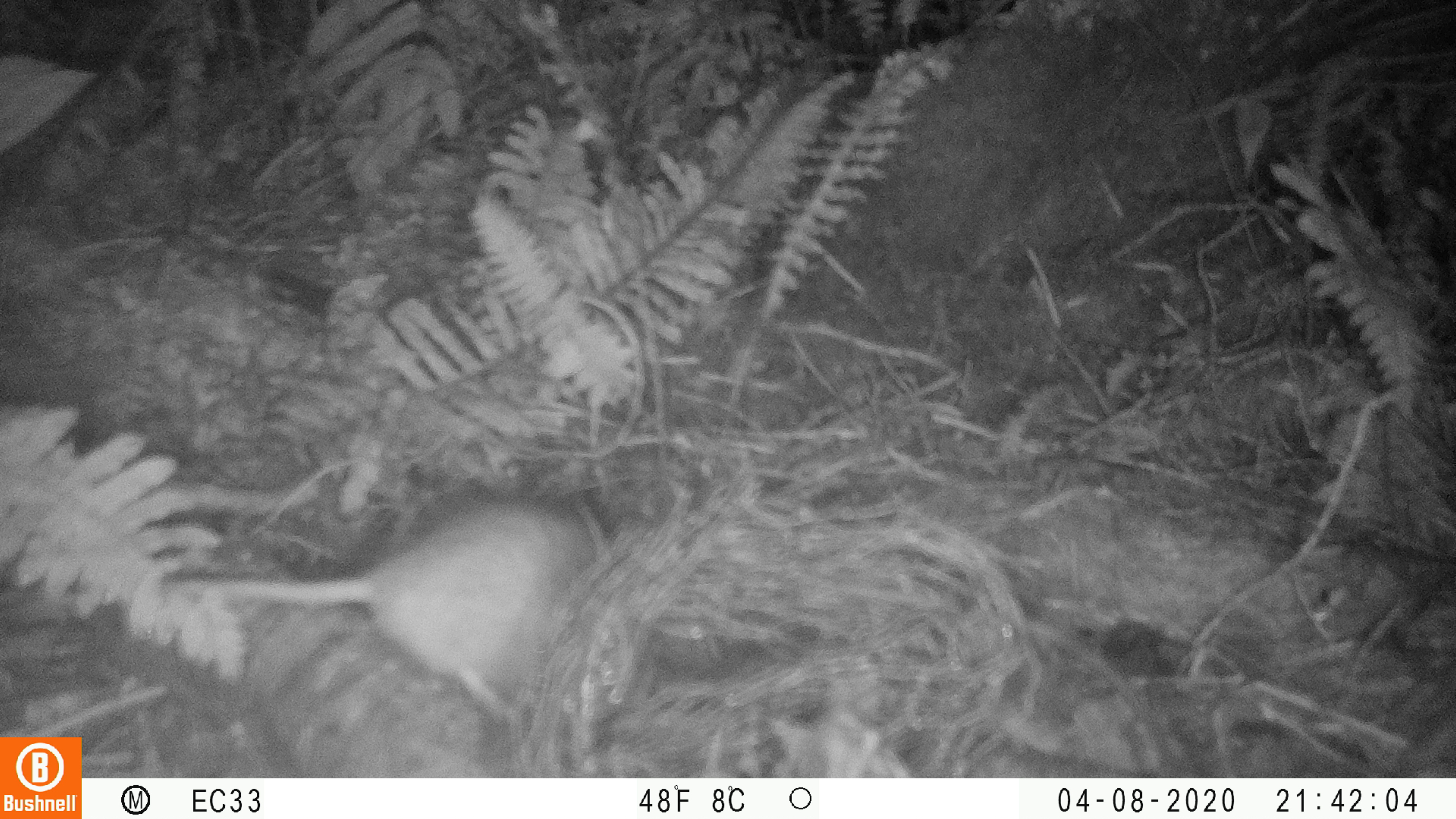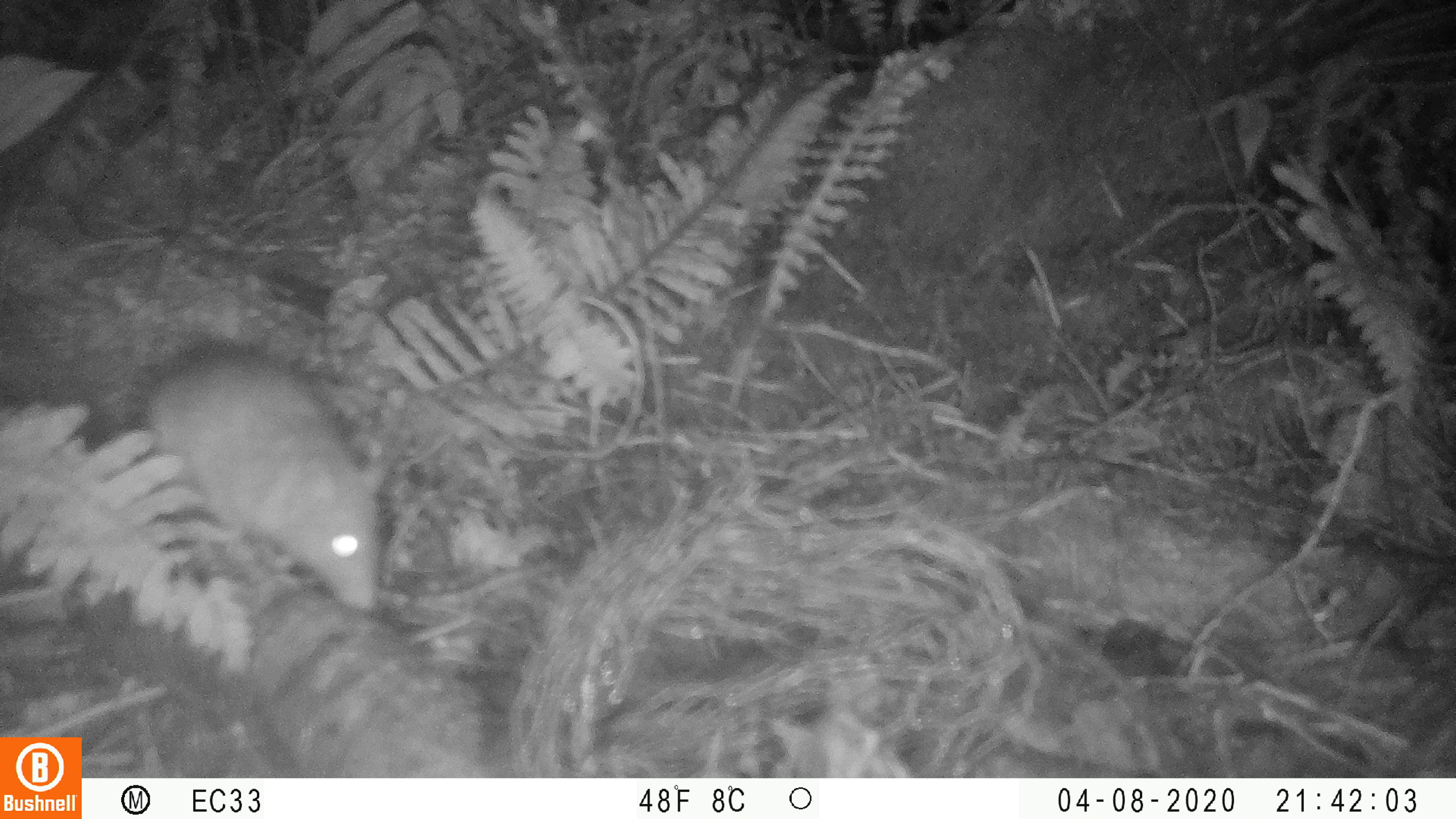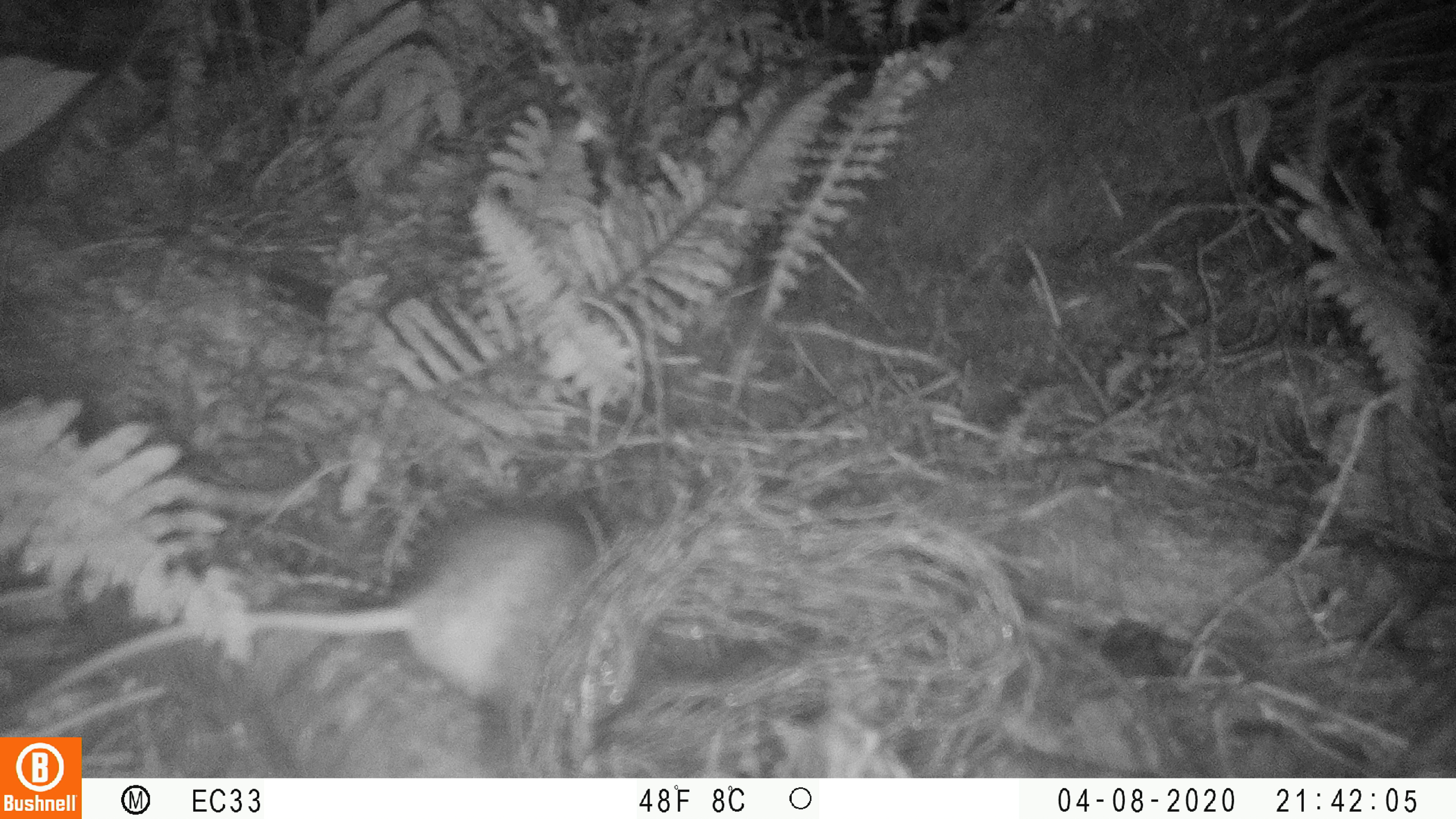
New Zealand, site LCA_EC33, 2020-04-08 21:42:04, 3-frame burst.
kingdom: Animalia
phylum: Chordata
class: Mammalia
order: Rodentia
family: Muridae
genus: Rattus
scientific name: Rattus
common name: rat